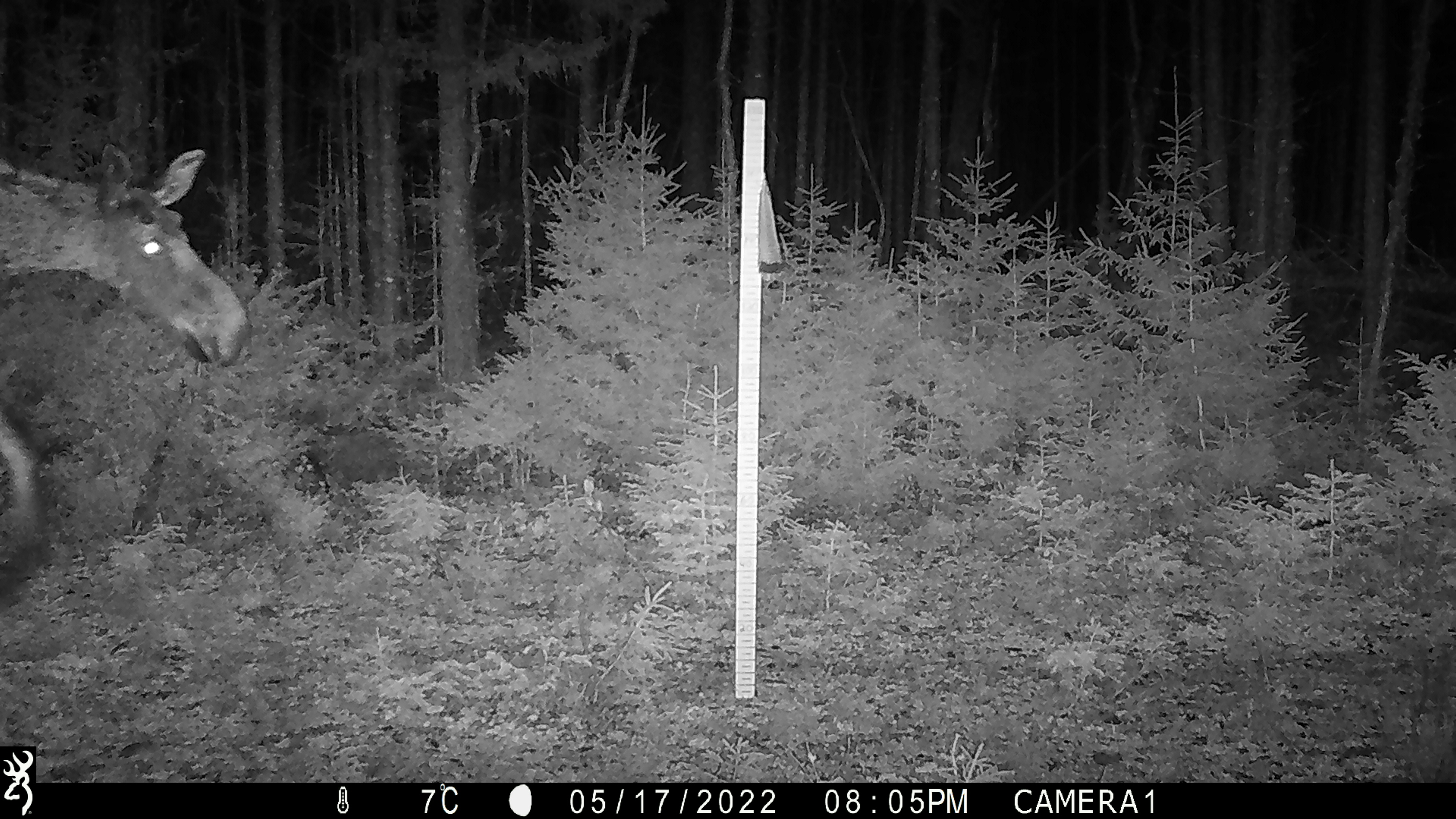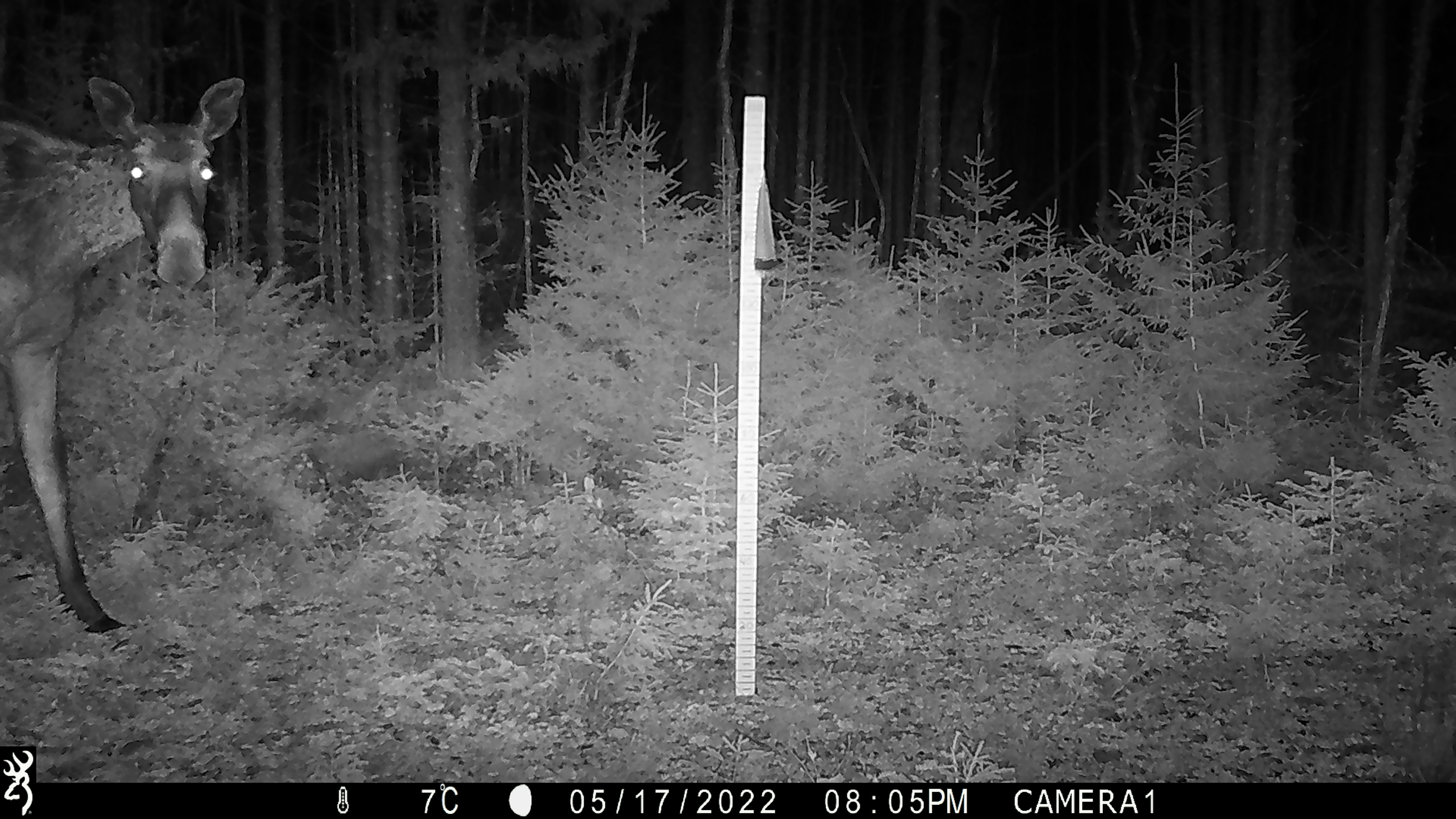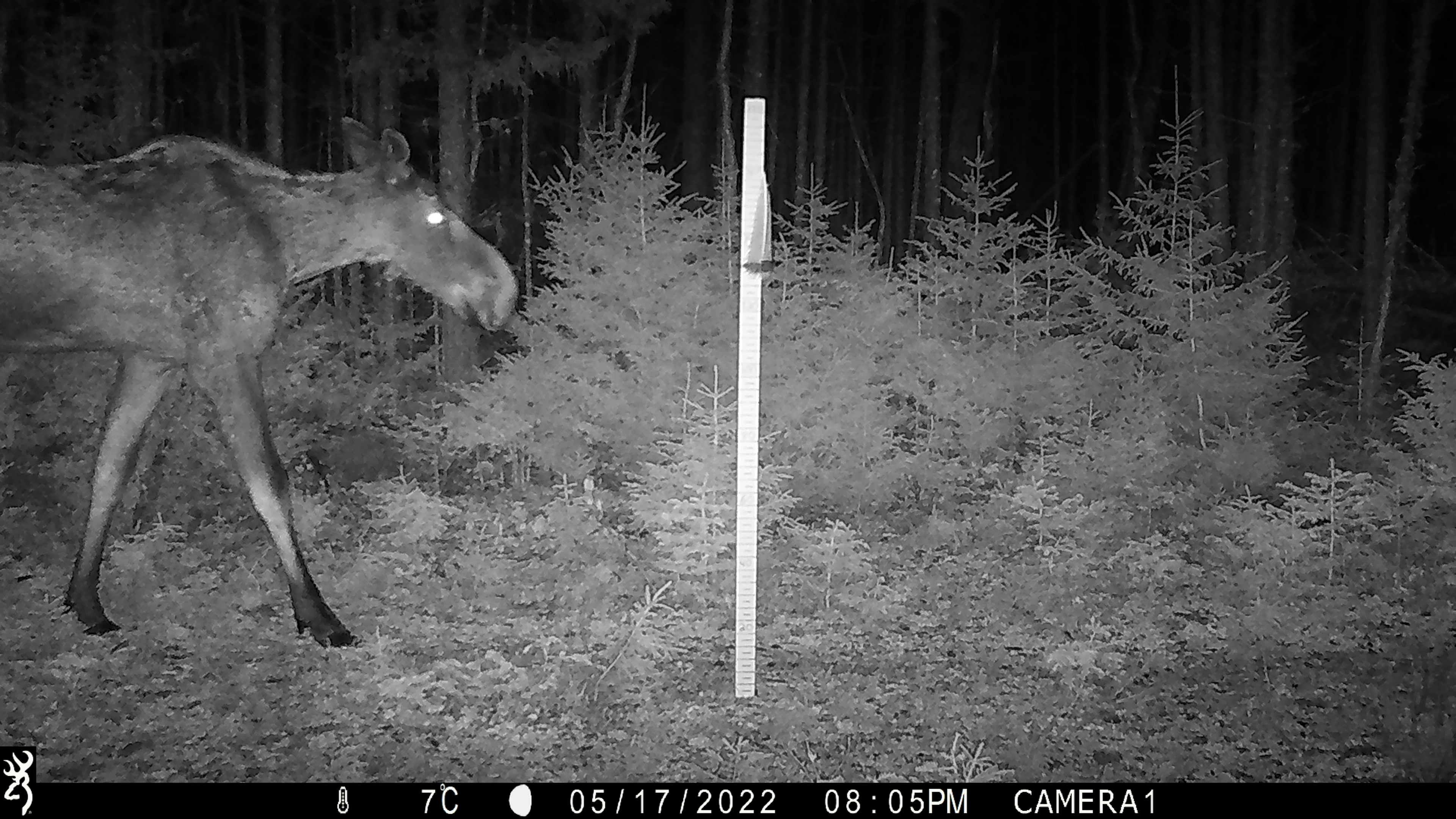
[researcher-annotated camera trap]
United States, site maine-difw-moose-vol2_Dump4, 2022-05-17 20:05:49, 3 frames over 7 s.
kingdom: Animalia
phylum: Chordata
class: Mammalia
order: Artiodactyla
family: Cervidae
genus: Alces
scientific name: Alces alces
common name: moose